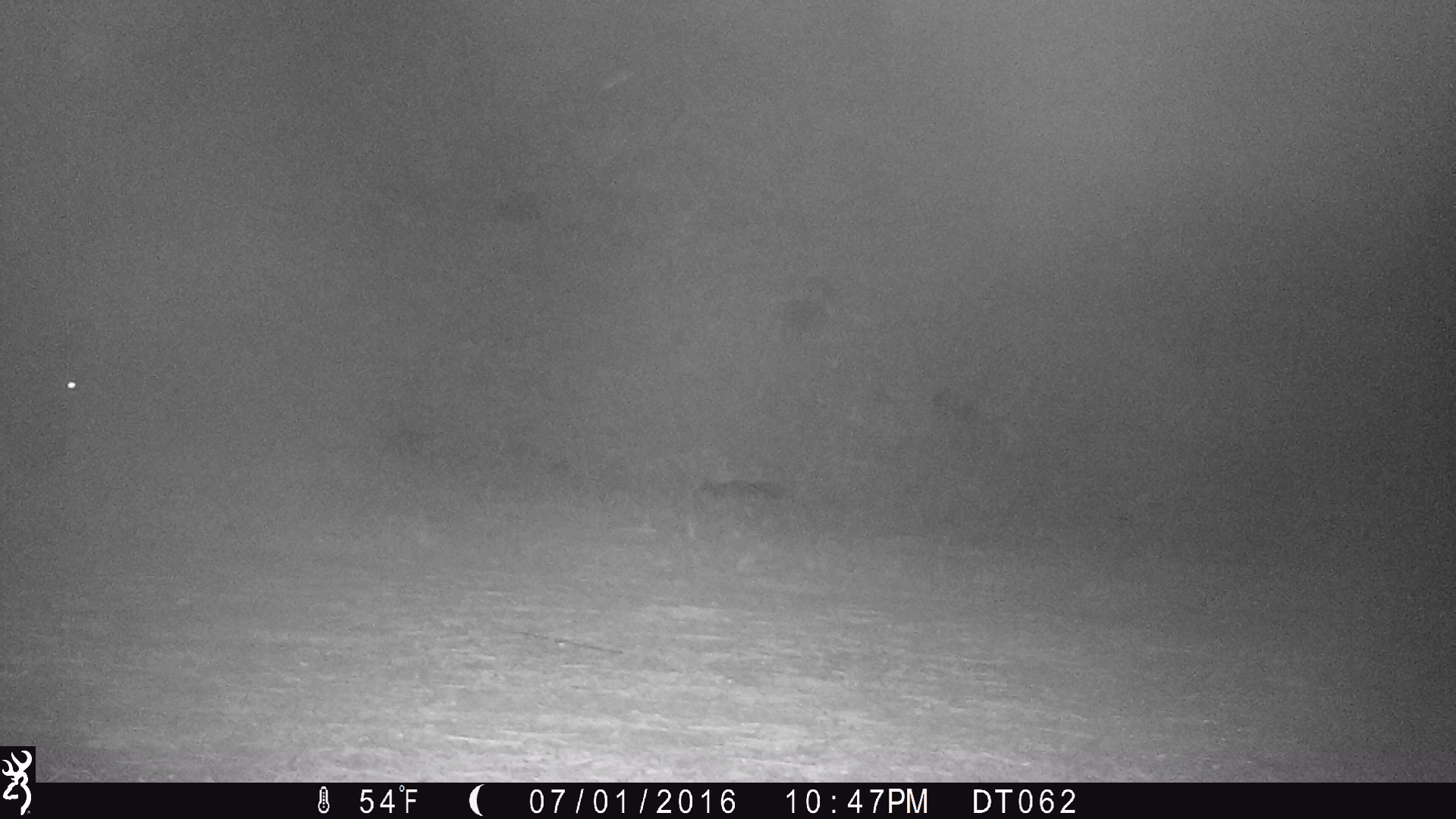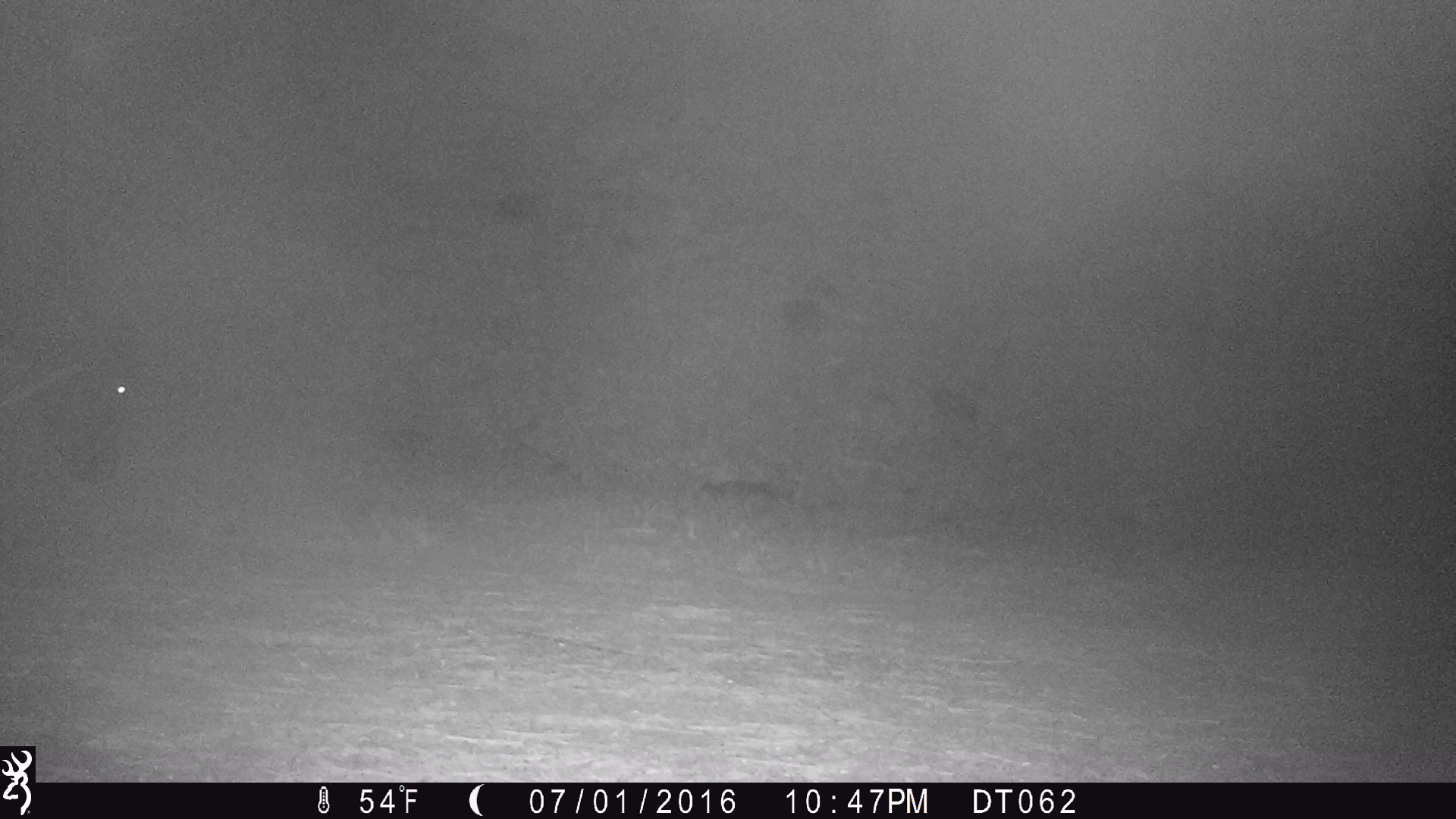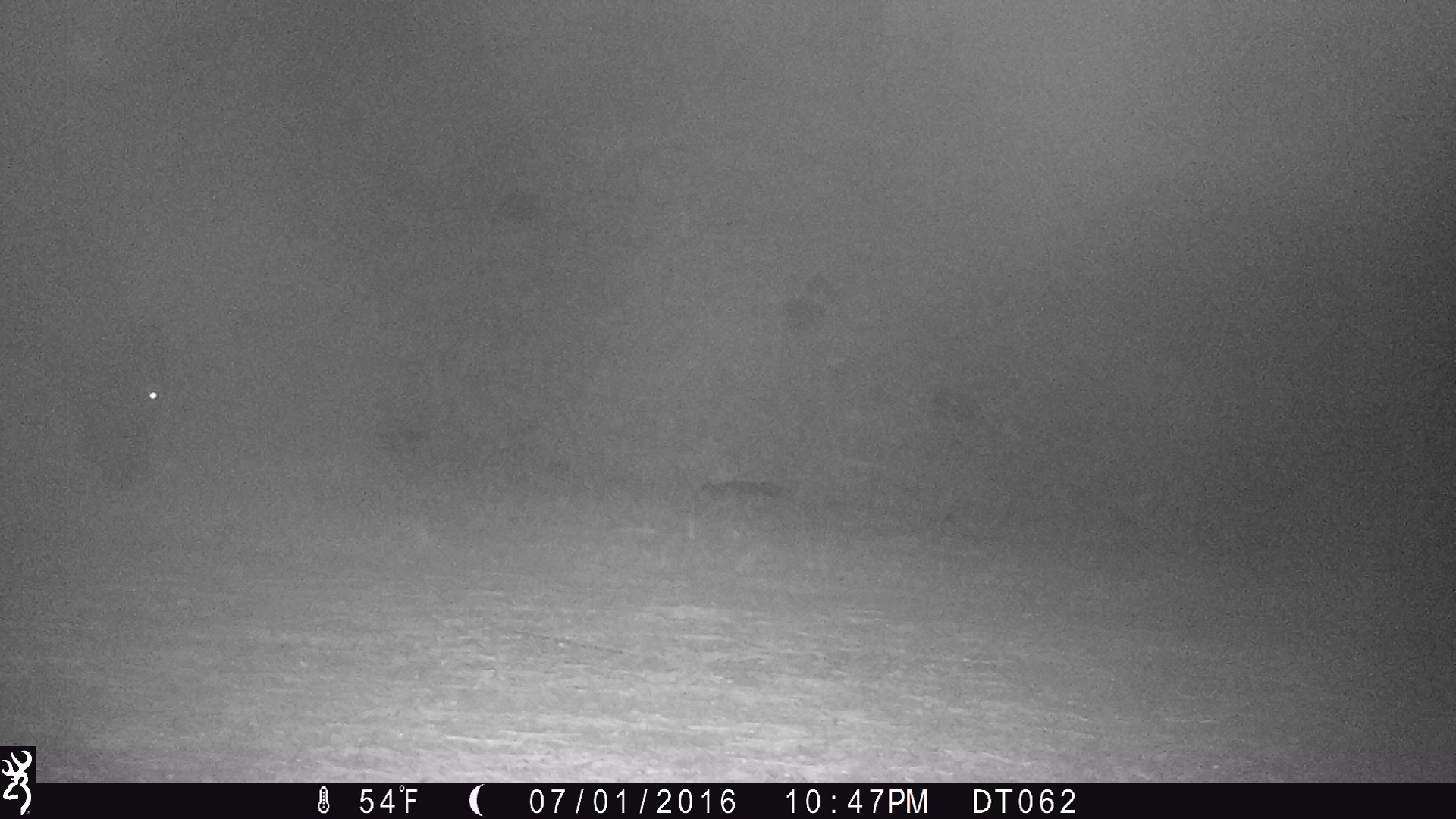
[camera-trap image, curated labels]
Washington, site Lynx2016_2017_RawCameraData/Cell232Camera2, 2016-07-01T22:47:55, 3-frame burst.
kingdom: Animalia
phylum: Chordata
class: Mammalia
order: Artiodactyla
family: Bovidae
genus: Bos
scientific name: Bos taurus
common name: domestic cattle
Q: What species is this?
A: Domestic cattle (Bos taurus).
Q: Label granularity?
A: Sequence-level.